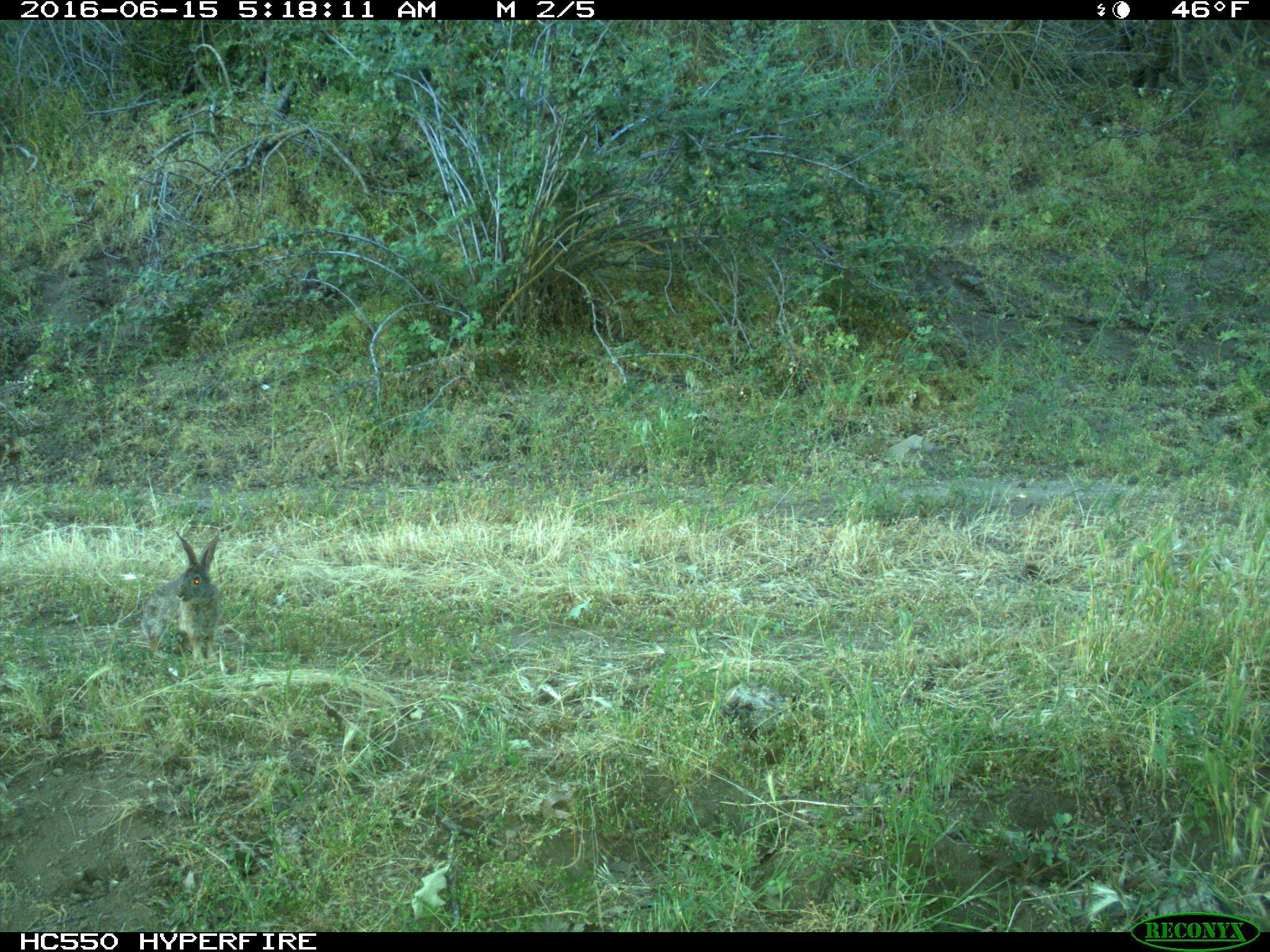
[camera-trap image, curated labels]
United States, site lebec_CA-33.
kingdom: Animalia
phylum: Chordata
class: Mammalia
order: Lagomorpha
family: Leporidae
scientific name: Leporidae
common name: rabbits and hares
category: unidentified rabbit